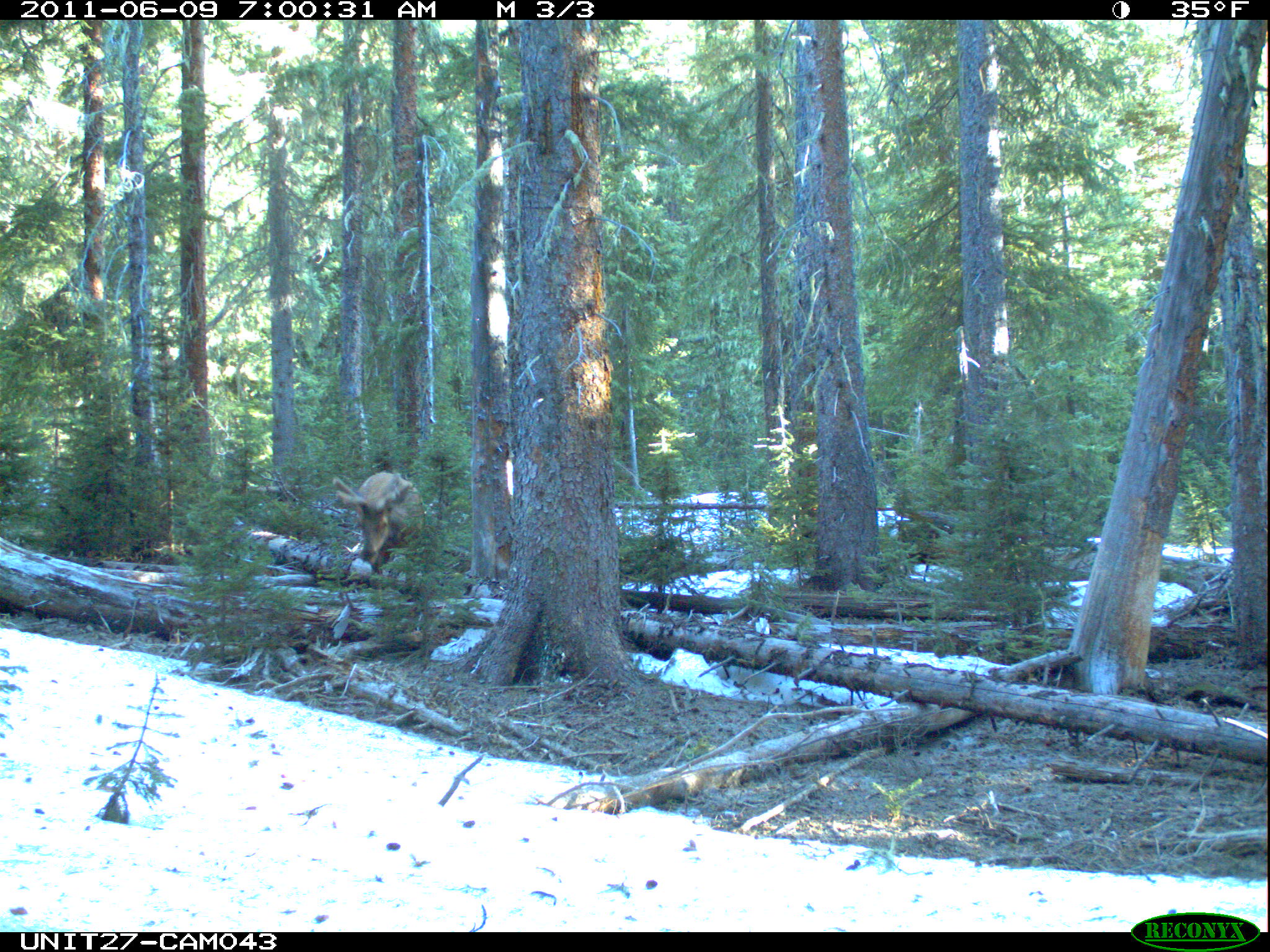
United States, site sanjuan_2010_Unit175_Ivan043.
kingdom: Animalia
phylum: Chordata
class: Mammalia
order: Artiodactyla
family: Cervidae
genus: Cervus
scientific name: Cervus elaphus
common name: red deer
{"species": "Cervus elaphus (red deer)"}